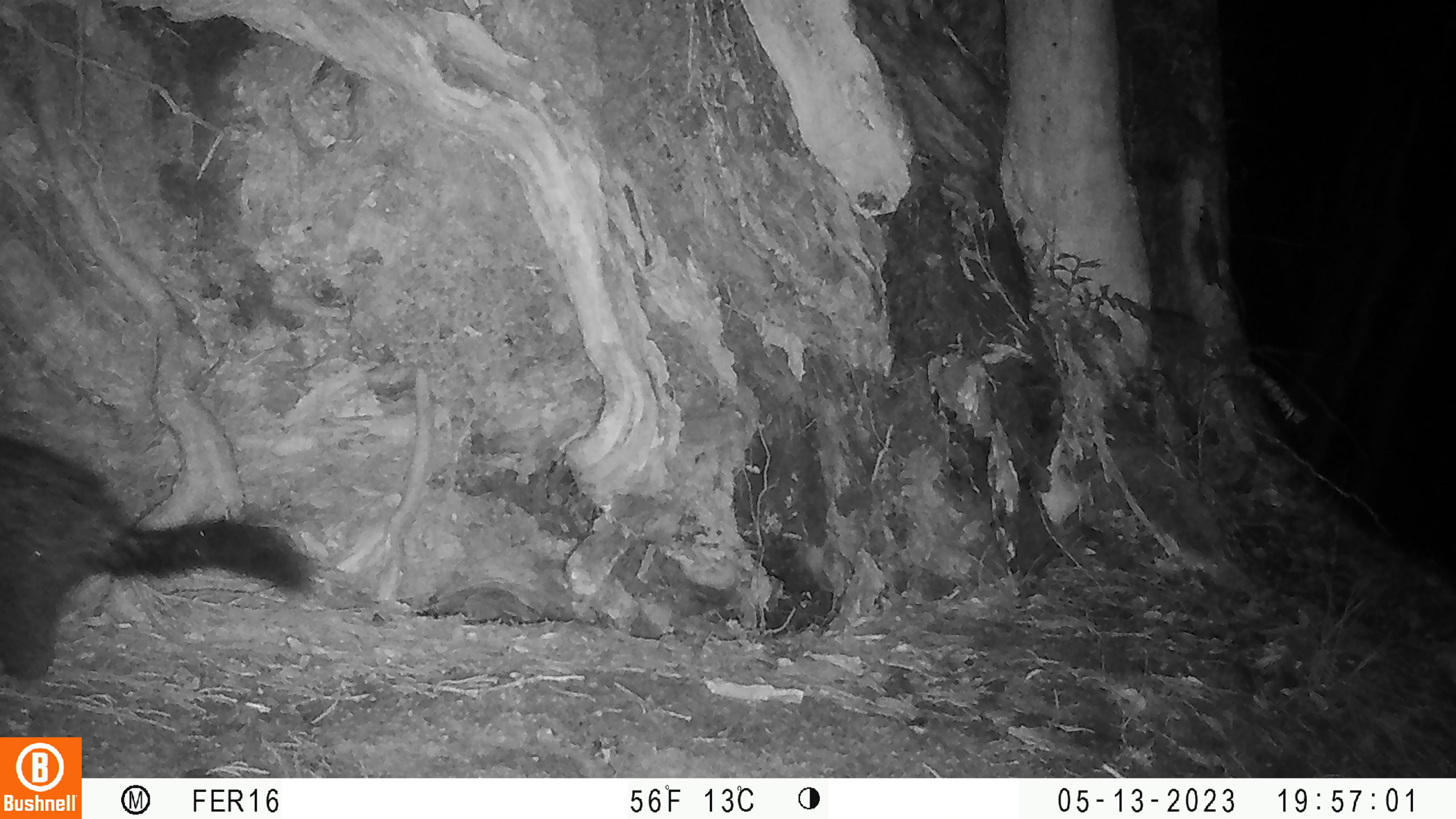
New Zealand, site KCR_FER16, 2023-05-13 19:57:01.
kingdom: Animalia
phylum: Chordata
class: Mammalia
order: Diprotodontia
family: Phalangeridae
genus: Trichosurus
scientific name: Trichosurus vulpecula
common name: common brushtail possum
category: possum